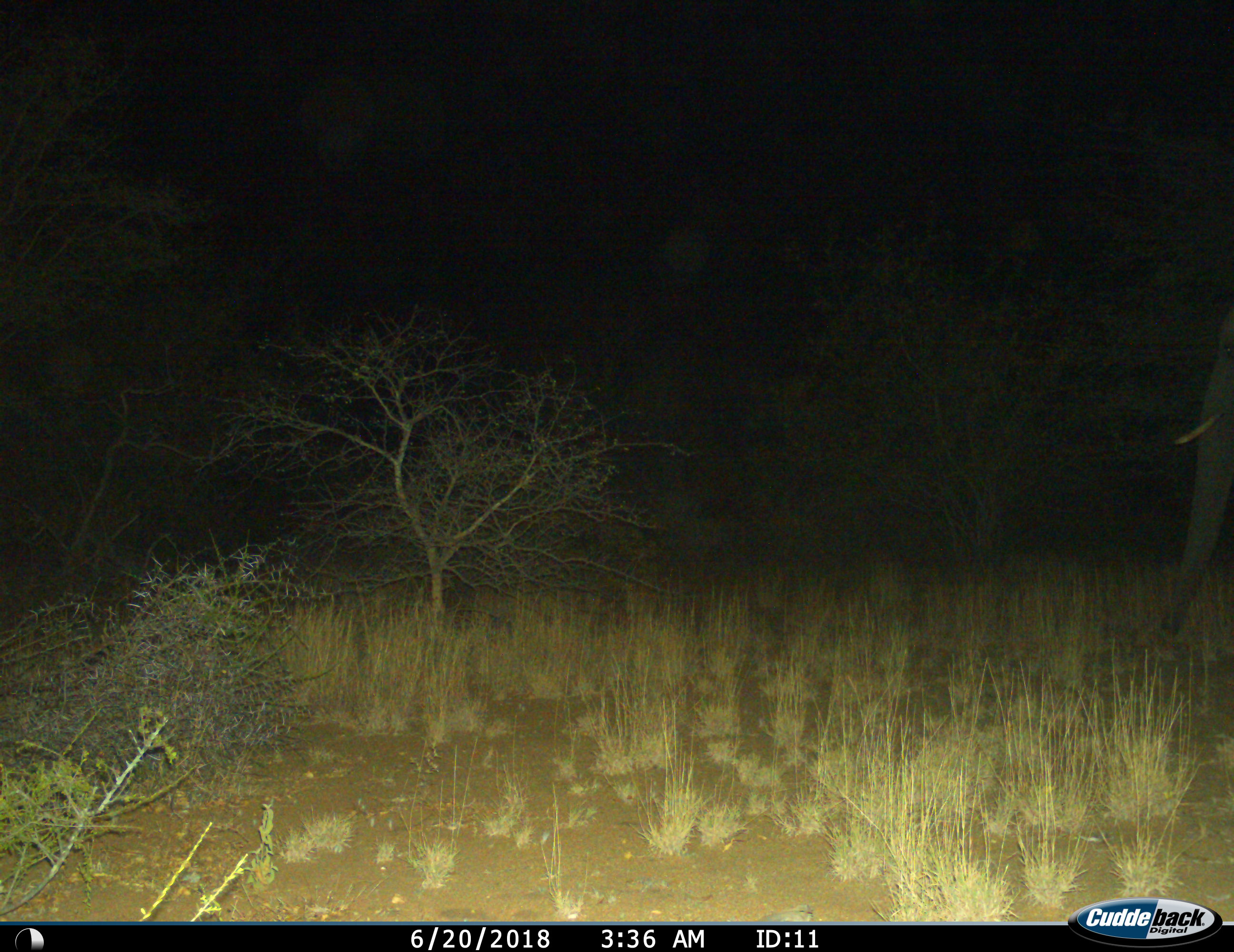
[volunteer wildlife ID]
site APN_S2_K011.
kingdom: Animalia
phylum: Chordata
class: Mammalia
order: Proboscidea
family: Elephantidae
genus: Loxodonta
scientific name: Loxodonta africana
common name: african bush elephant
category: elephant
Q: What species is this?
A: Elephant (african bush elephant) (Loxodonta africana).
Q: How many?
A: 1.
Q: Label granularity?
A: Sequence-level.